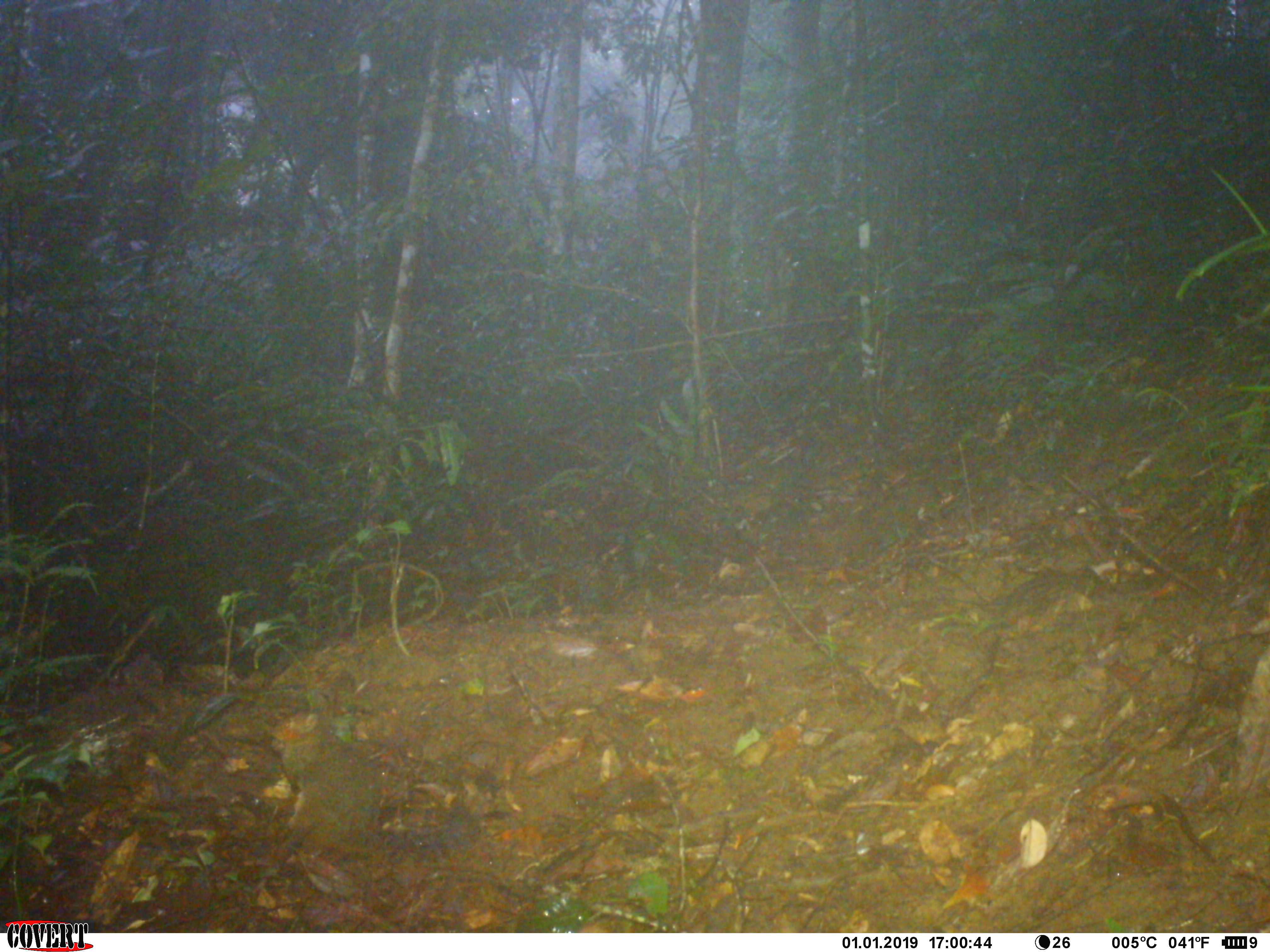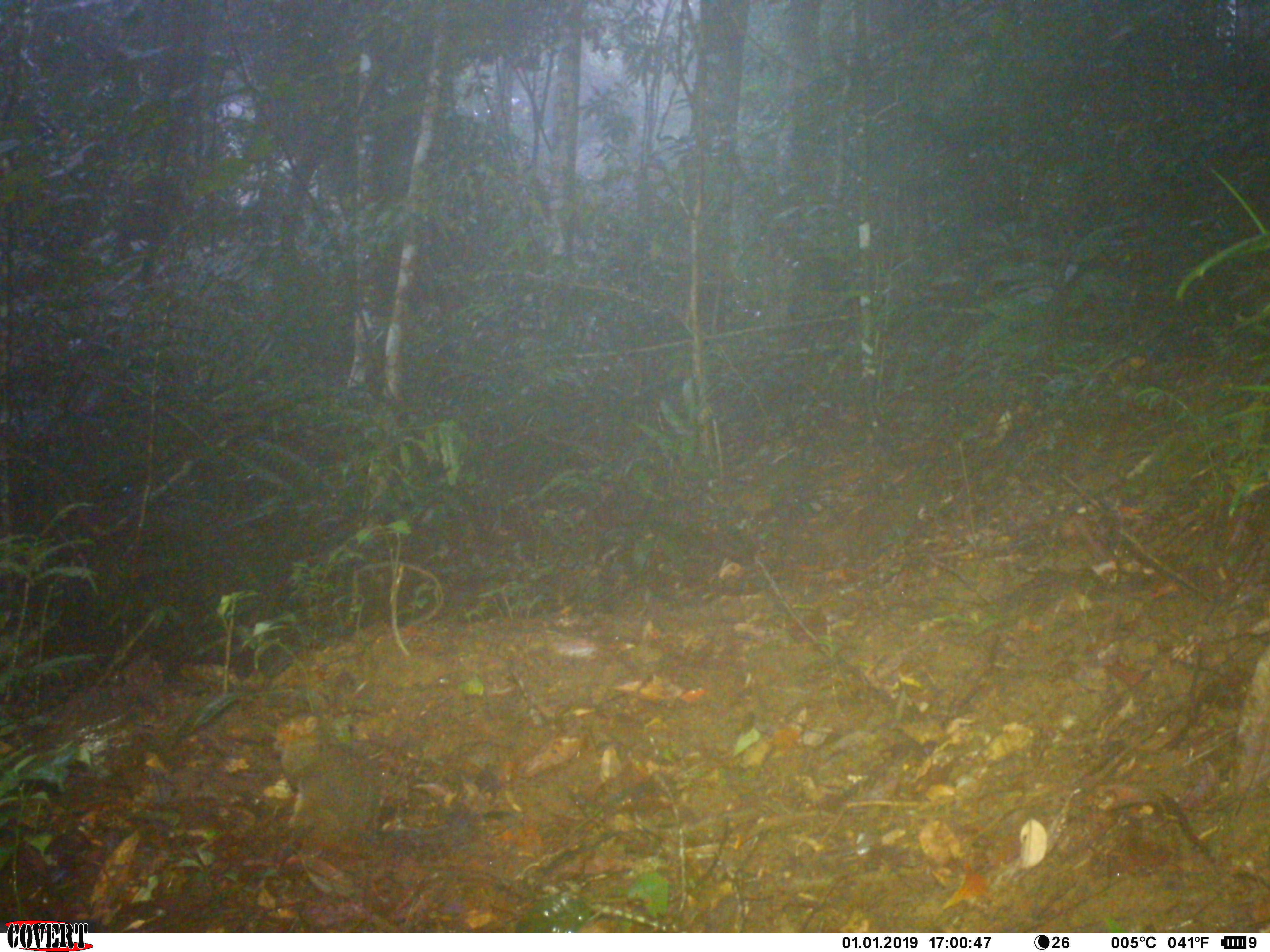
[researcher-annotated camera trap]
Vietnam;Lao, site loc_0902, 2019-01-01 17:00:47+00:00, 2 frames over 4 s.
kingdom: Animalia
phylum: Chordata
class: Mammalia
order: Rodentia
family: Sciuridae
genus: Dremomys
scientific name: Dremomys rufigenis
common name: red-cheeked squirrel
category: red cheeked squirrel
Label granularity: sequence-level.